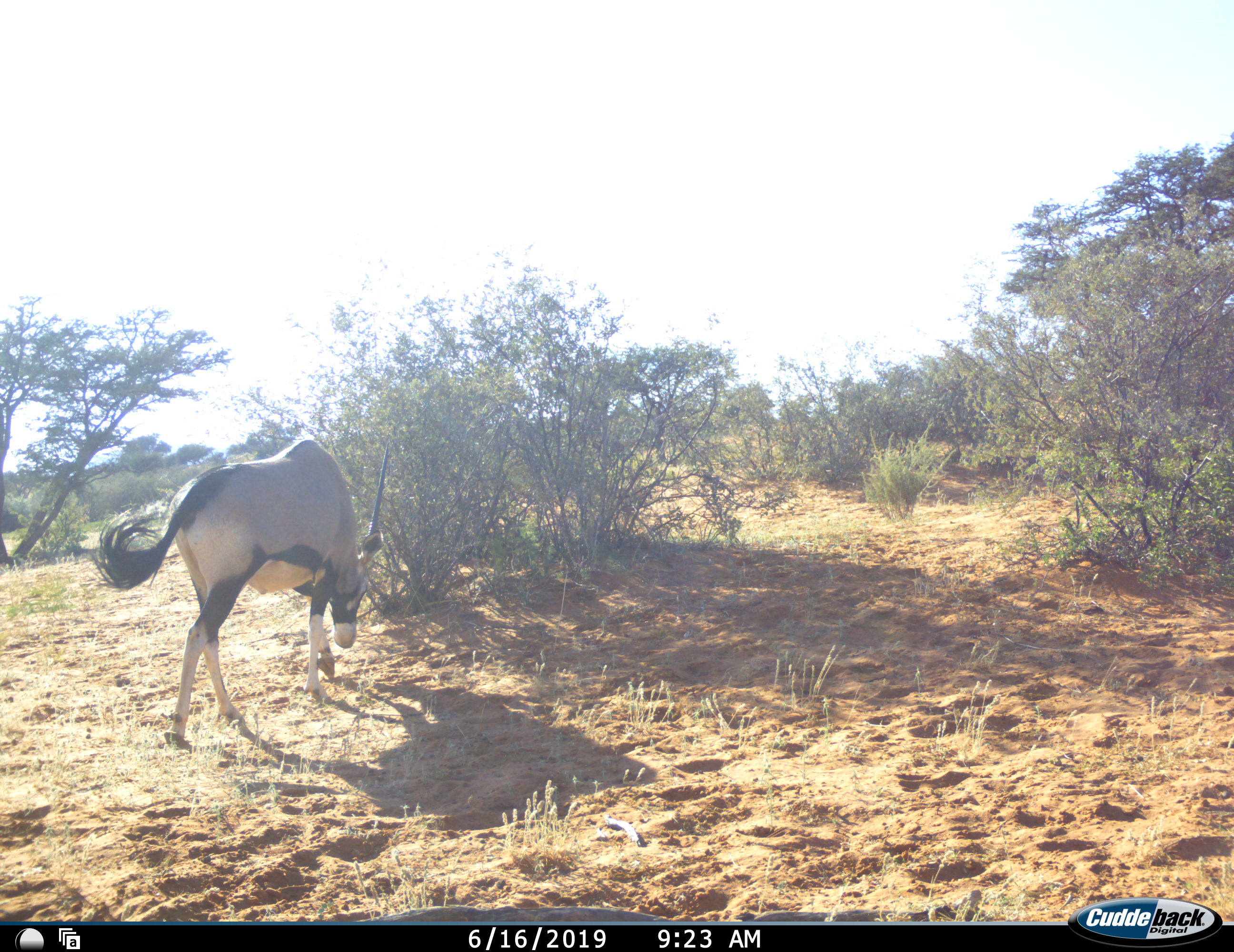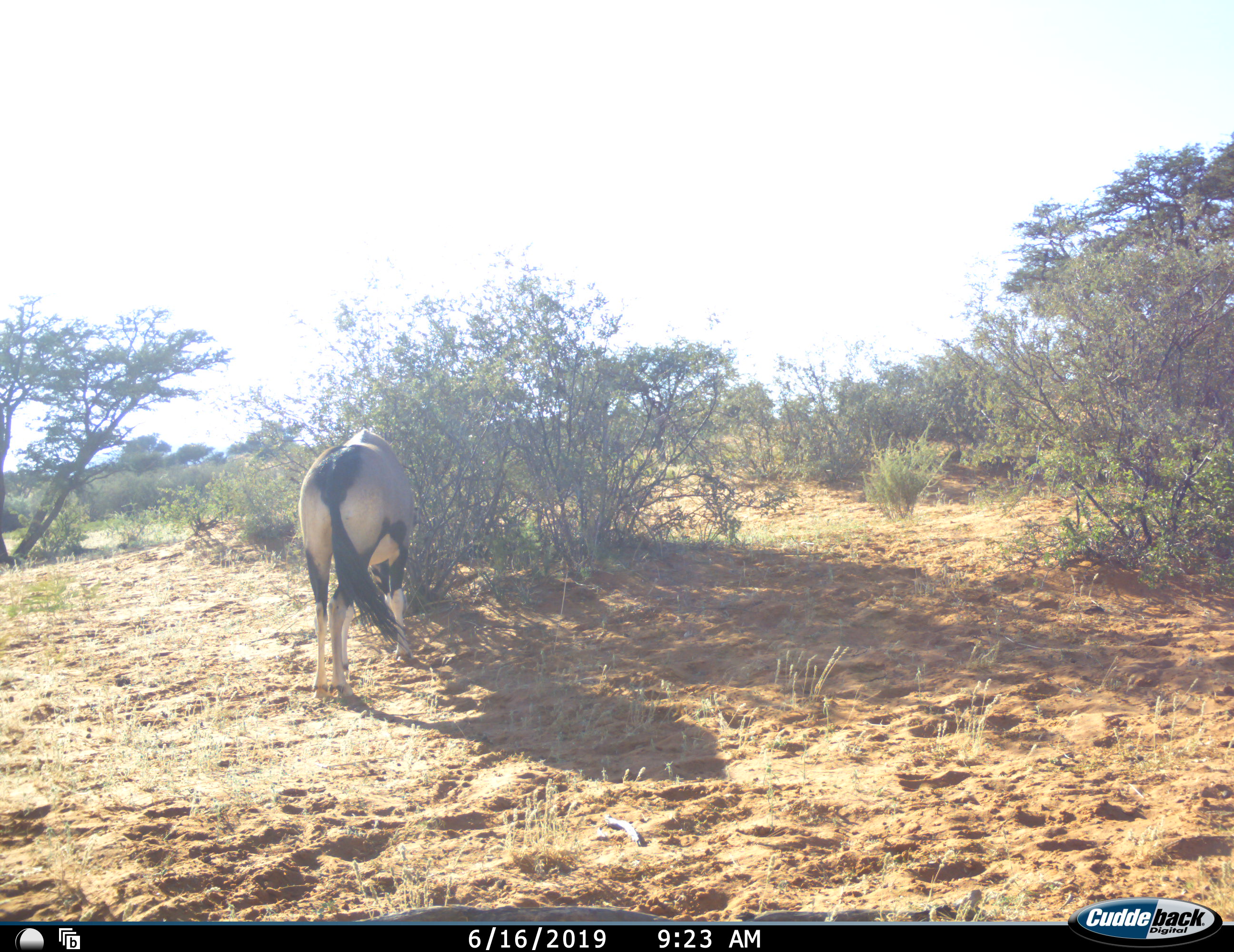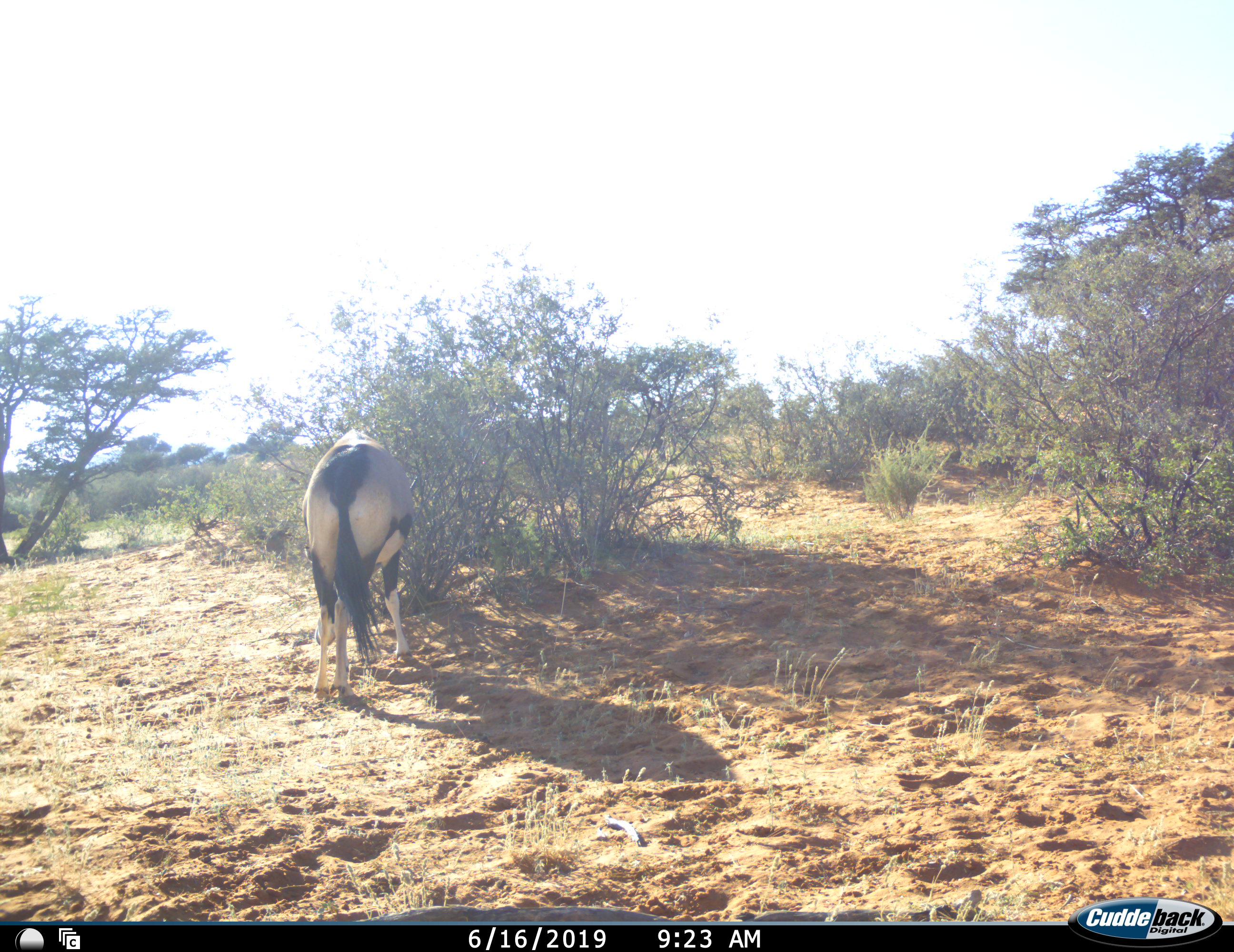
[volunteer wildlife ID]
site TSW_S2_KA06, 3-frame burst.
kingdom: Animalia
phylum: Chordata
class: Mammalia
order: Artiodactyla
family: Bovidae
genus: Oryx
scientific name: Oryx gazella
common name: gemsbok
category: oryx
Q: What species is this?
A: Oryx (gemsbok) (Oryx gazella).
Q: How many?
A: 1.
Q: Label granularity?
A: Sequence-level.